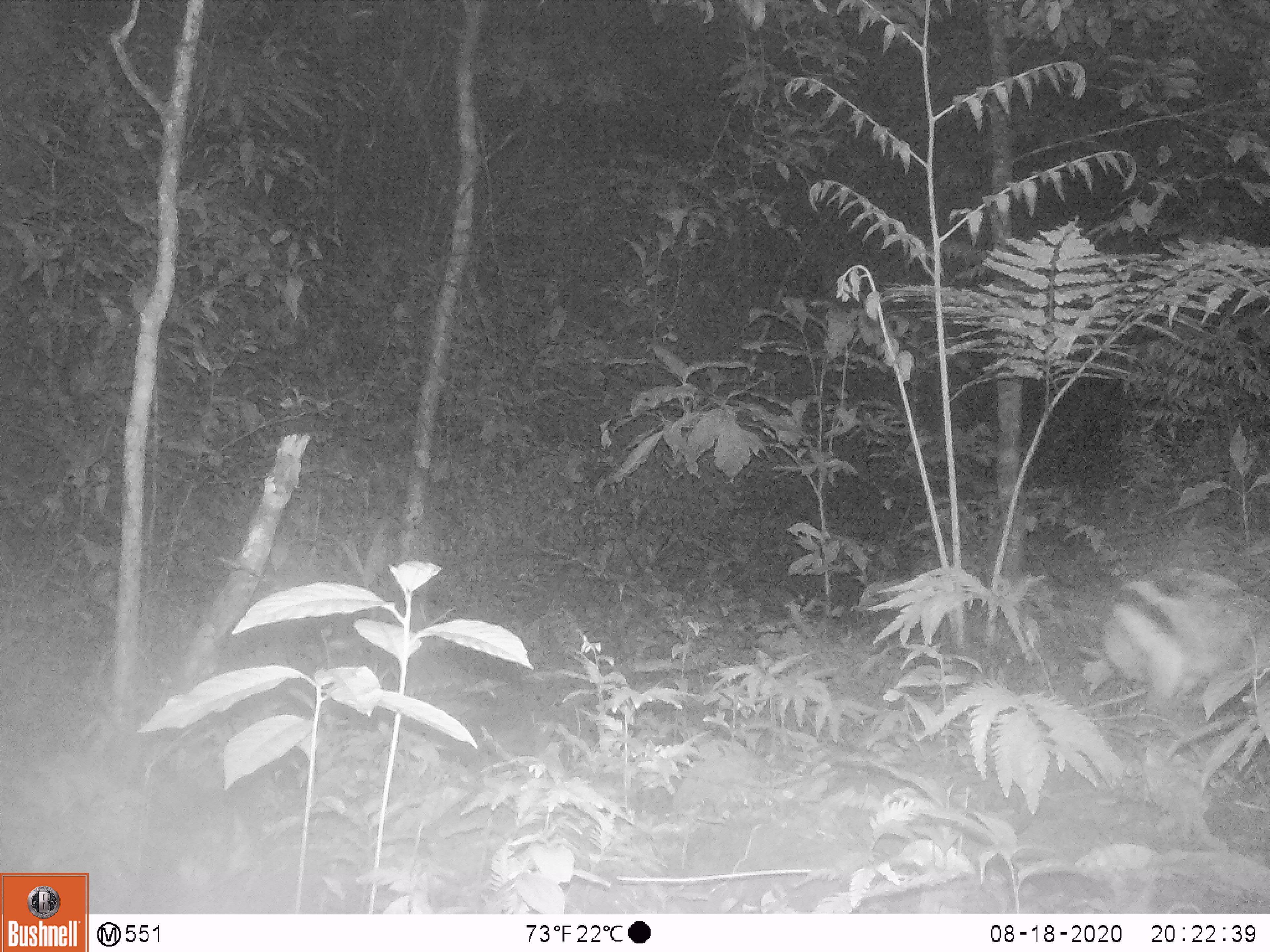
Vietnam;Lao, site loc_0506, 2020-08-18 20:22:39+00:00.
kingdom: Animalia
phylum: Chordata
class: Mammalia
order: Lagomorpha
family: Leporidae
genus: Nesolagus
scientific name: Nesolagus timminsi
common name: annamite striped rabbit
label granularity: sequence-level